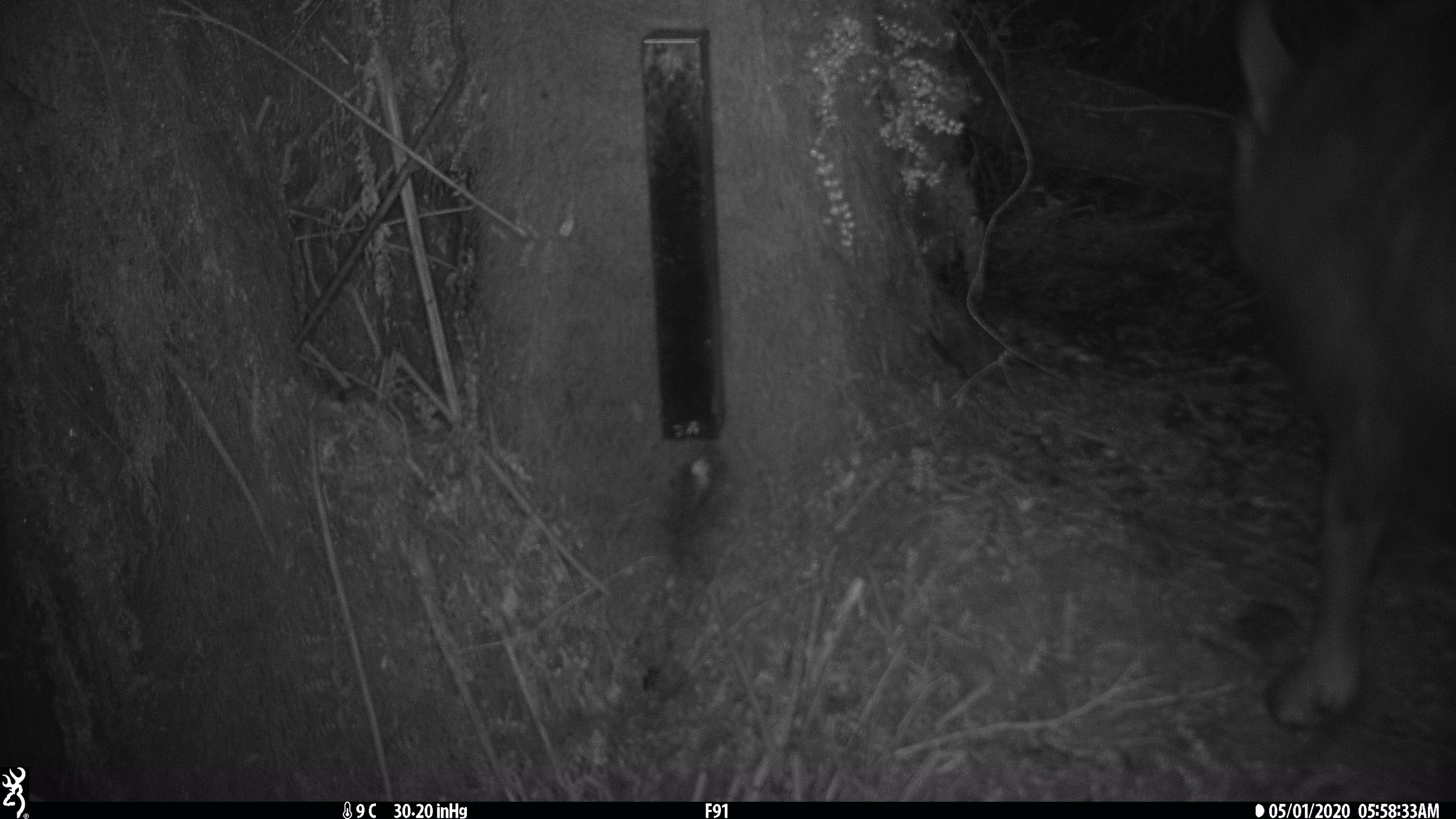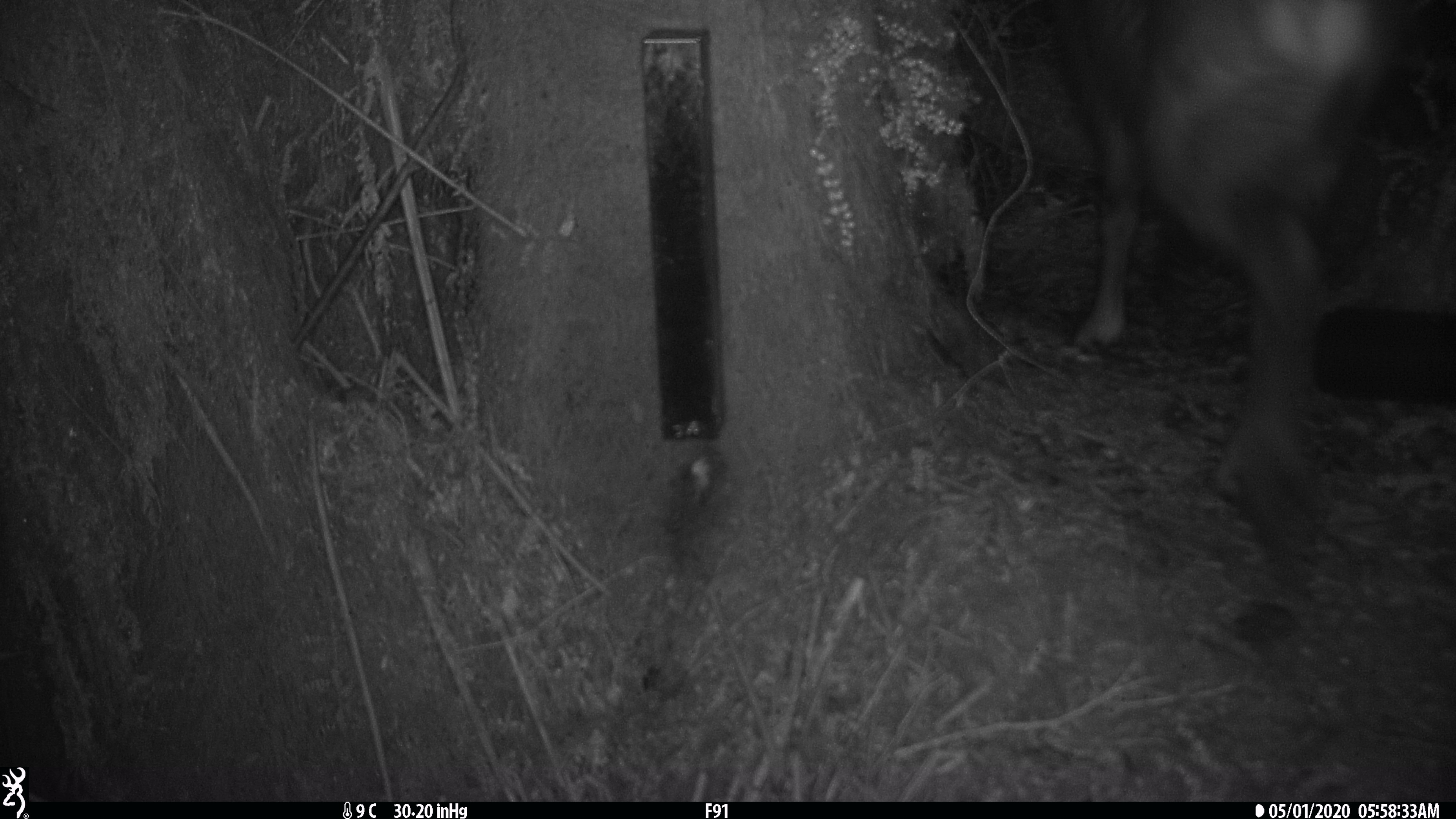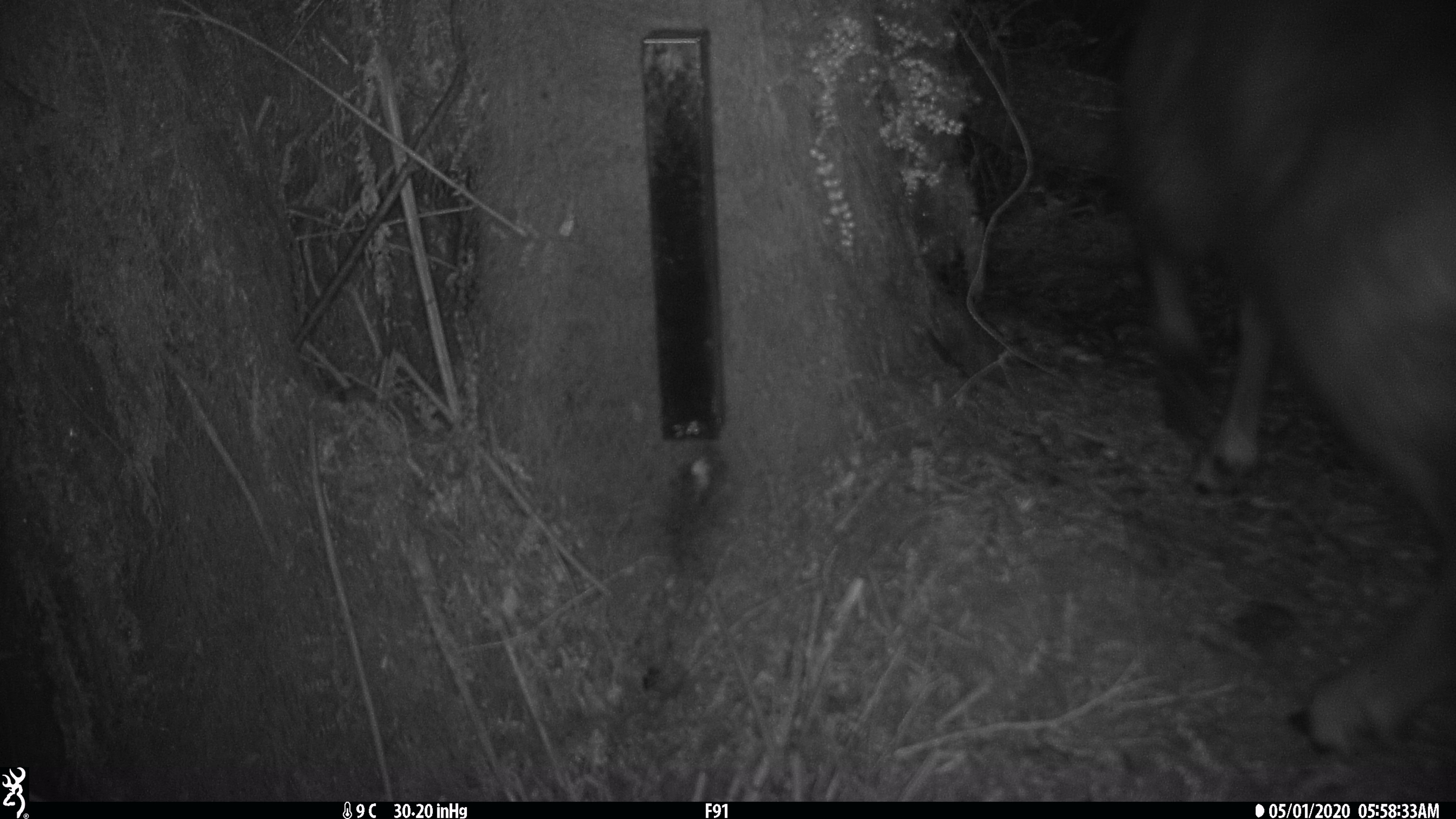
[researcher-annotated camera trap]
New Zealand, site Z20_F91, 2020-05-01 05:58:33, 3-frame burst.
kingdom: Animalia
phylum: Chordata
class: Mammalia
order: Artiodactyla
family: Bovidae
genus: Rupicapra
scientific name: Rupicapra rupicapra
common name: alpine chamois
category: chamois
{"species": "chamois (alpine chamois) (Rupicapra rupicapra)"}